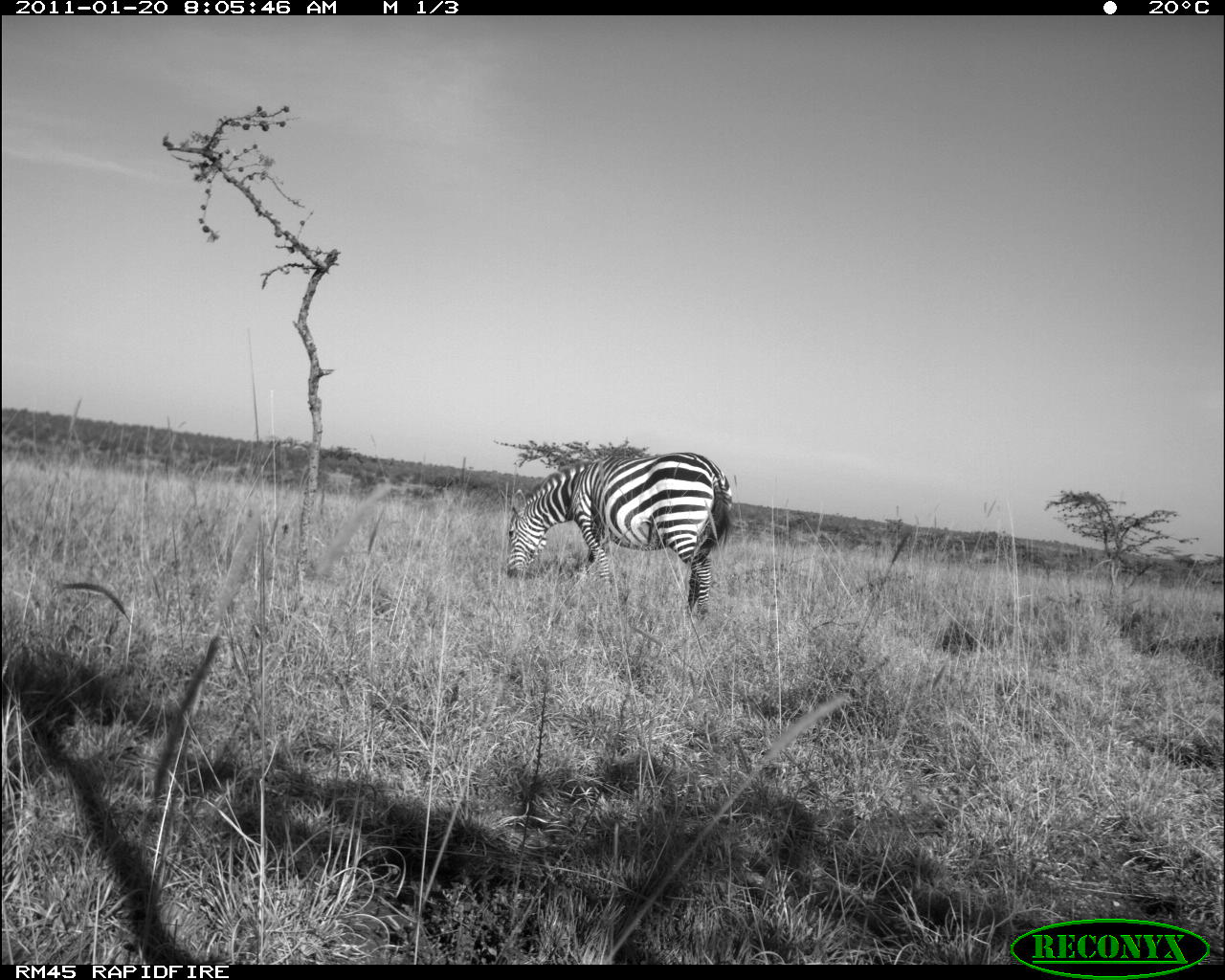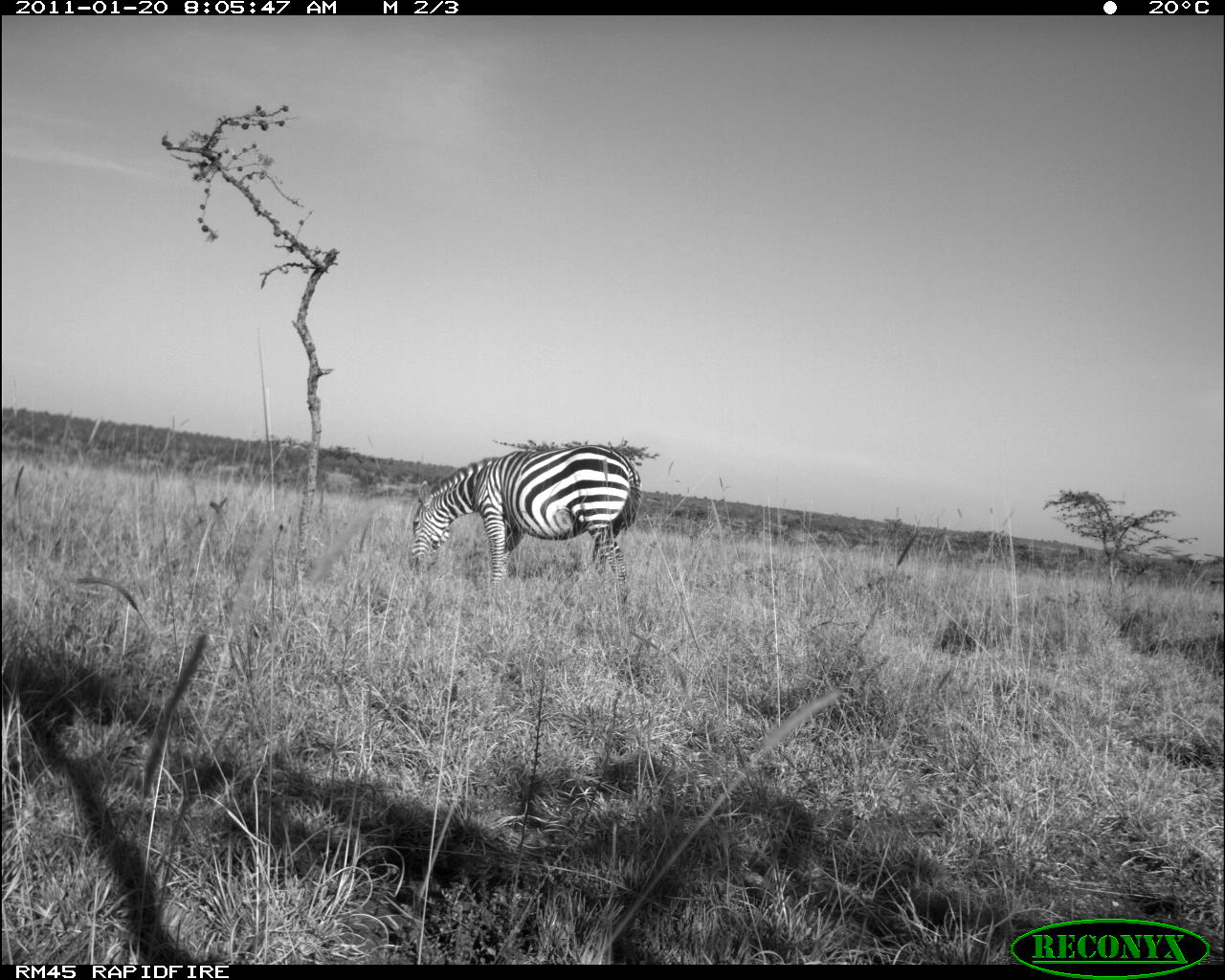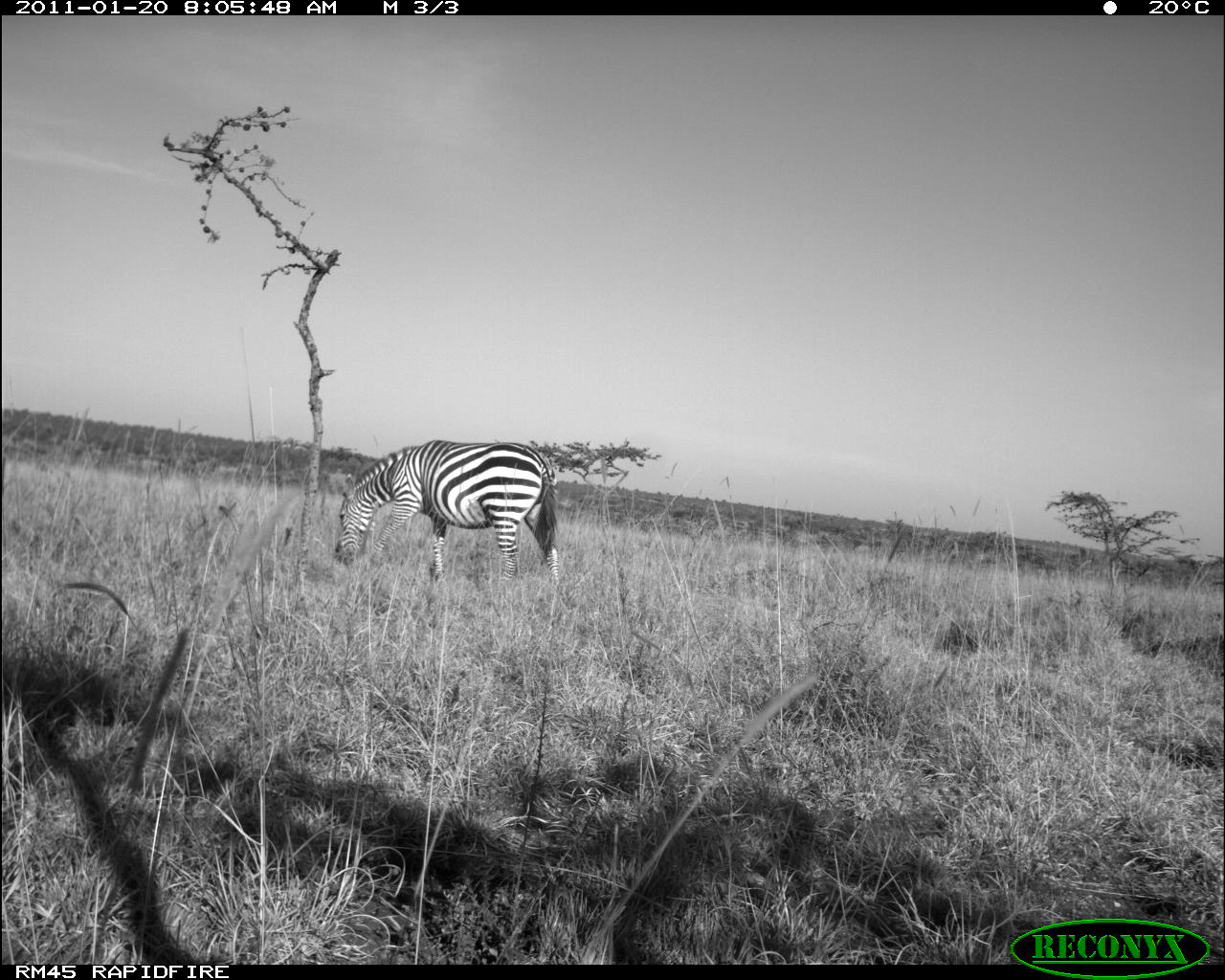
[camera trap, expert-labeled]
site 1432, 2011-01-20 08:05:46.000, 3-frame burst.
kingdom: Animalia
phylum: Chordata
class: Mammalia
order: Perissodactyla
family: Equidae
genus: Equus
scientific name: Equus quagga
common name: plains zebra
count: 1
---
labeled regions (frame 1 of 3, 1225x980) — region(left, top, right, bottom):
equus quagga: region(504, 450, 735, 621)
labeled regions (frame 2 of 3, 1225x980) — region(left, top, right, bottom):
equus quagga: region(406, 442, 642, 605)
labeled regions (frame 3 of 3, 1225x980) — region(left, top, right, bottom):
equus quagga: region(334, 439, 561, 585)